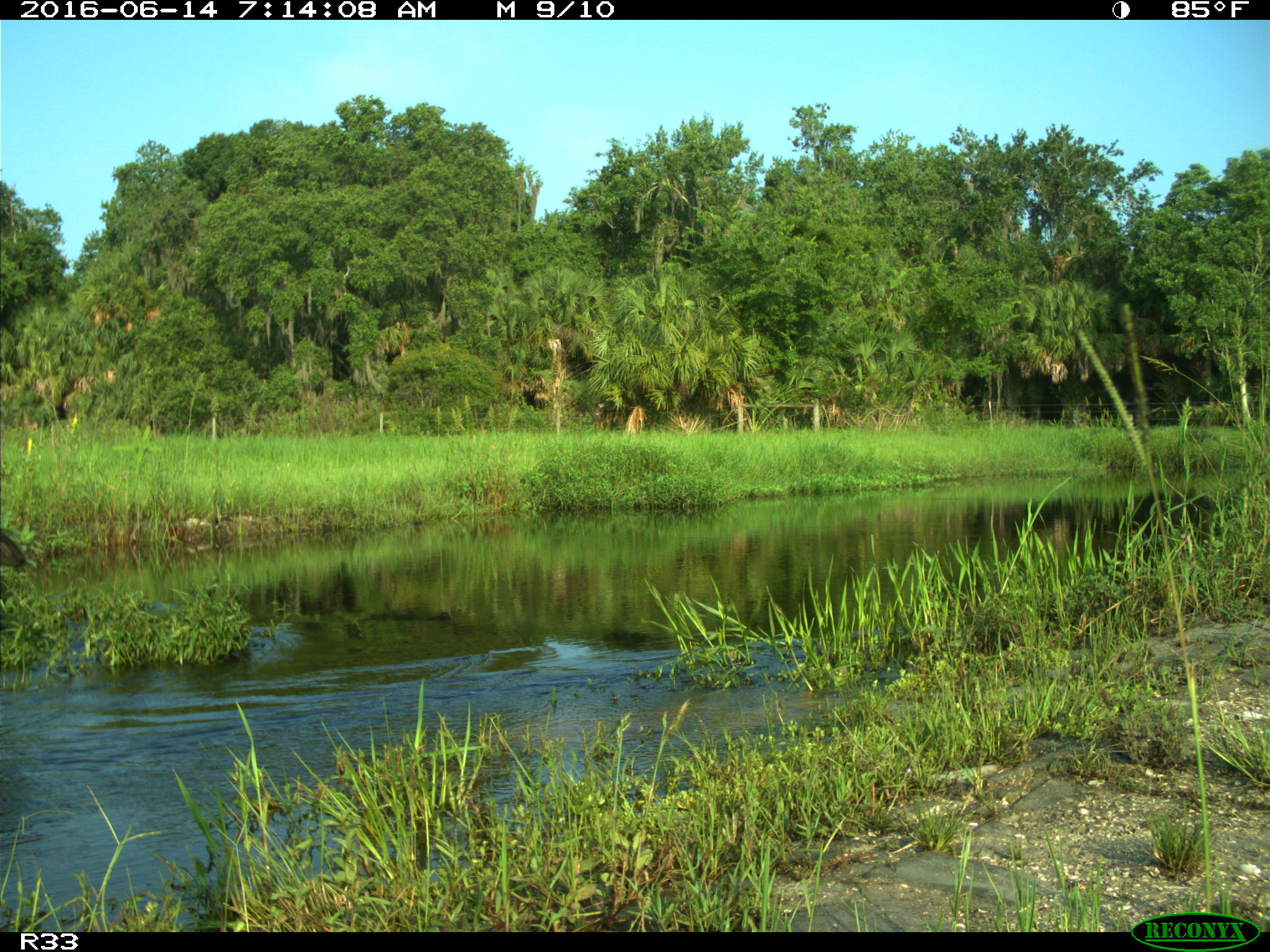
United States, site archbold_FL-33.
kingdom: Animalia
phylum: Chordata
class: Mammalia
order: Artiodactyla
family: Bovidae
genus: Bos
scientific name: Bos taurus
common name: domestic cow